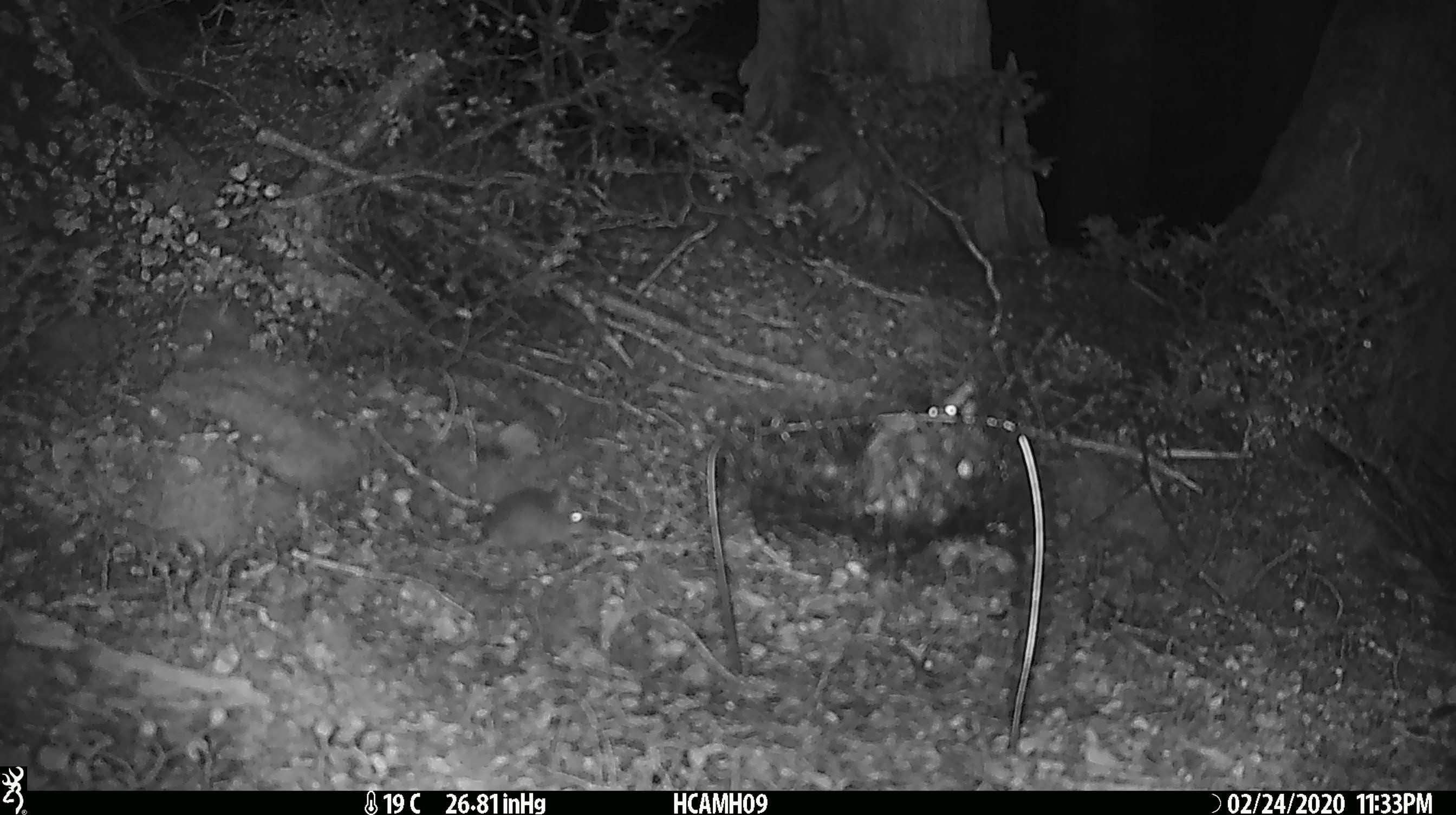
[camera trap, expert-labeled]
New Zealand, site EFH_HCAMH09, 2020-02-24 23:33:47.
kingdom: Animalia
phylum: Chordata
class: Mammalia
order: Rodentia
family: Muridae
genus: Mus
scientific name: Mus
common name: mouse